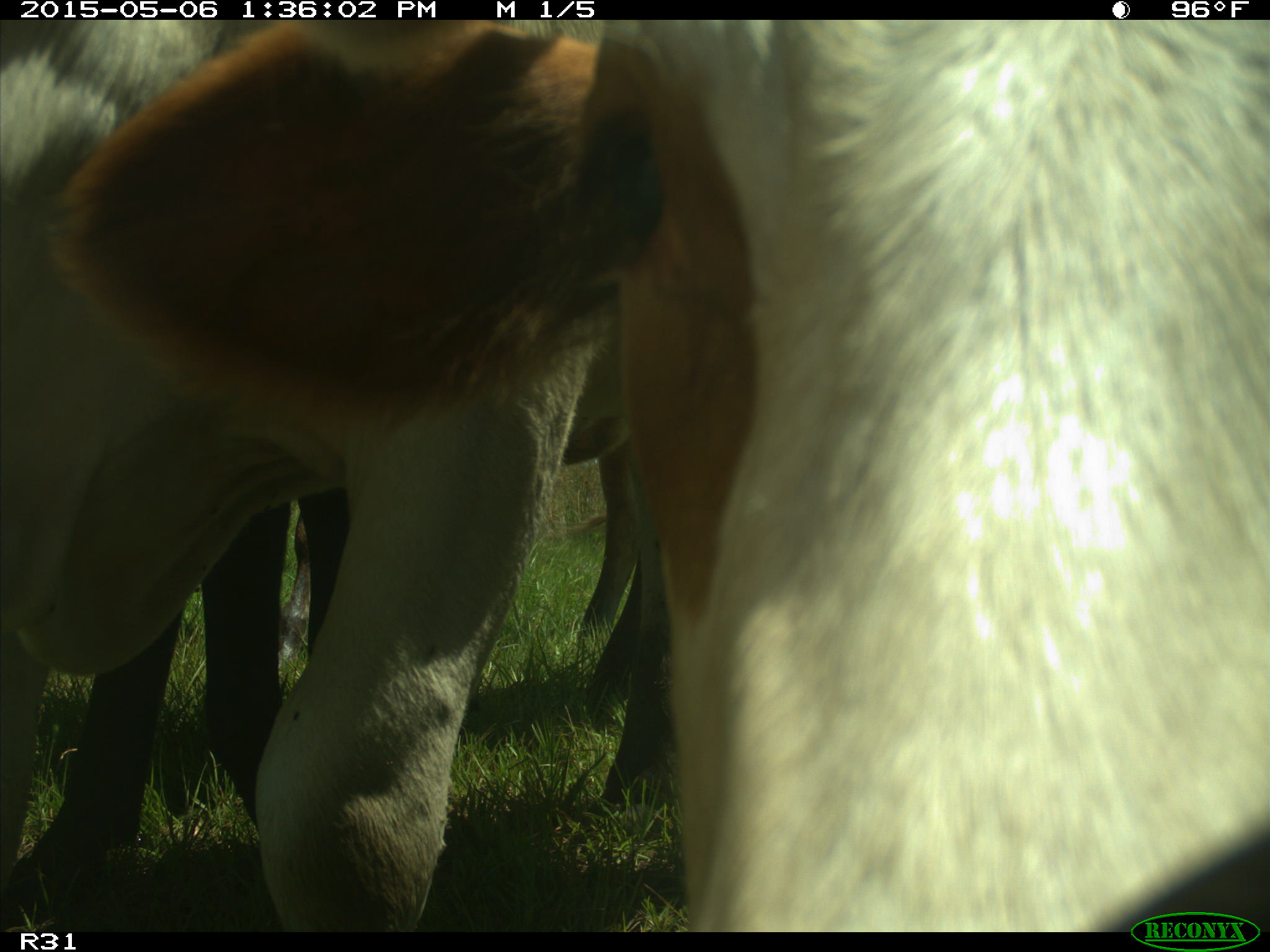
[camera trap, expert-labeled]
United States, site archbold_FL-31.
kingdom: Animalia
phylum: Chordata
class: Mammalia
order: Artiodactyla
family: Bovidae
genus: Bos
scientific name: Bos taurus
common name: domestic cow